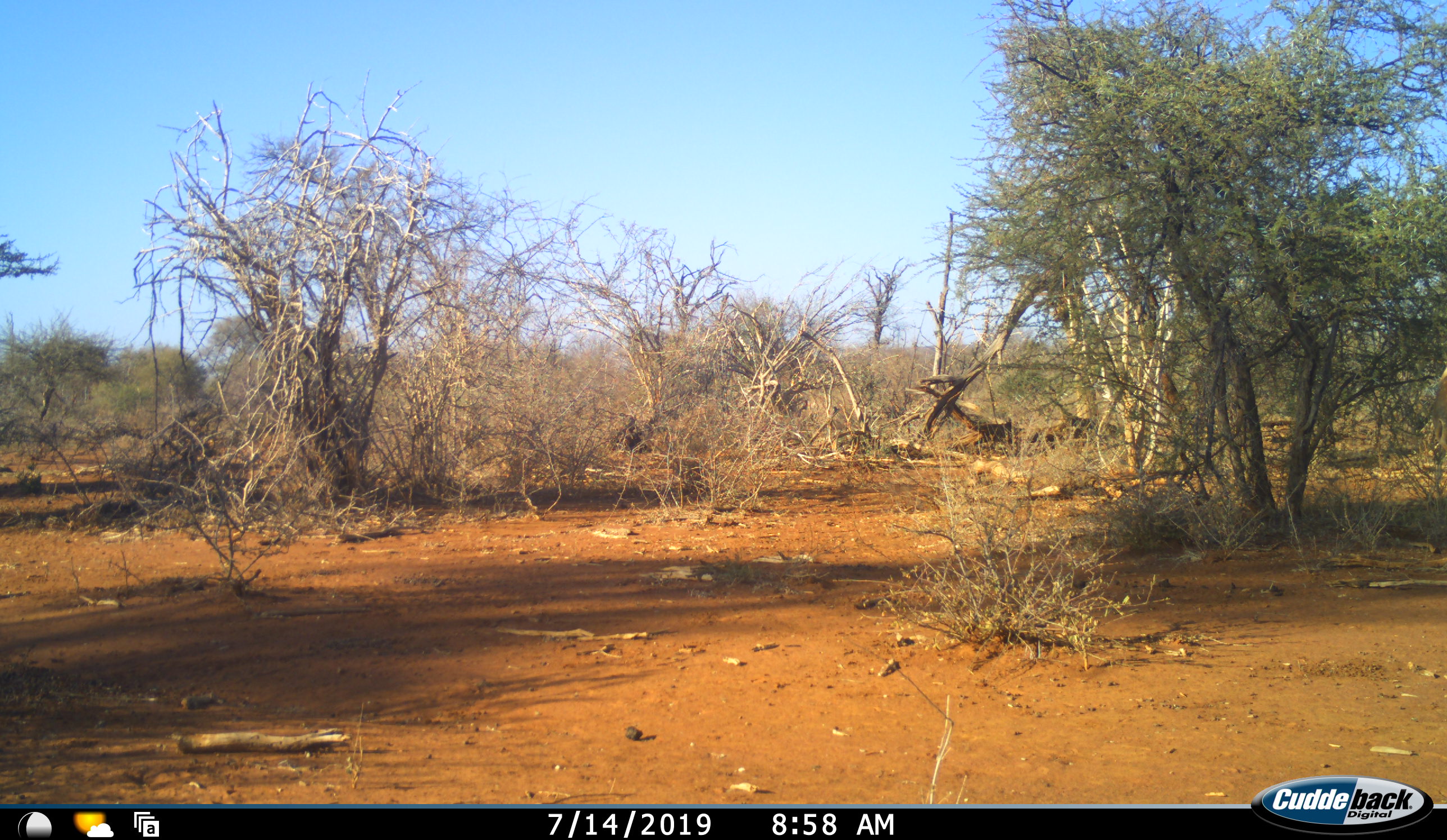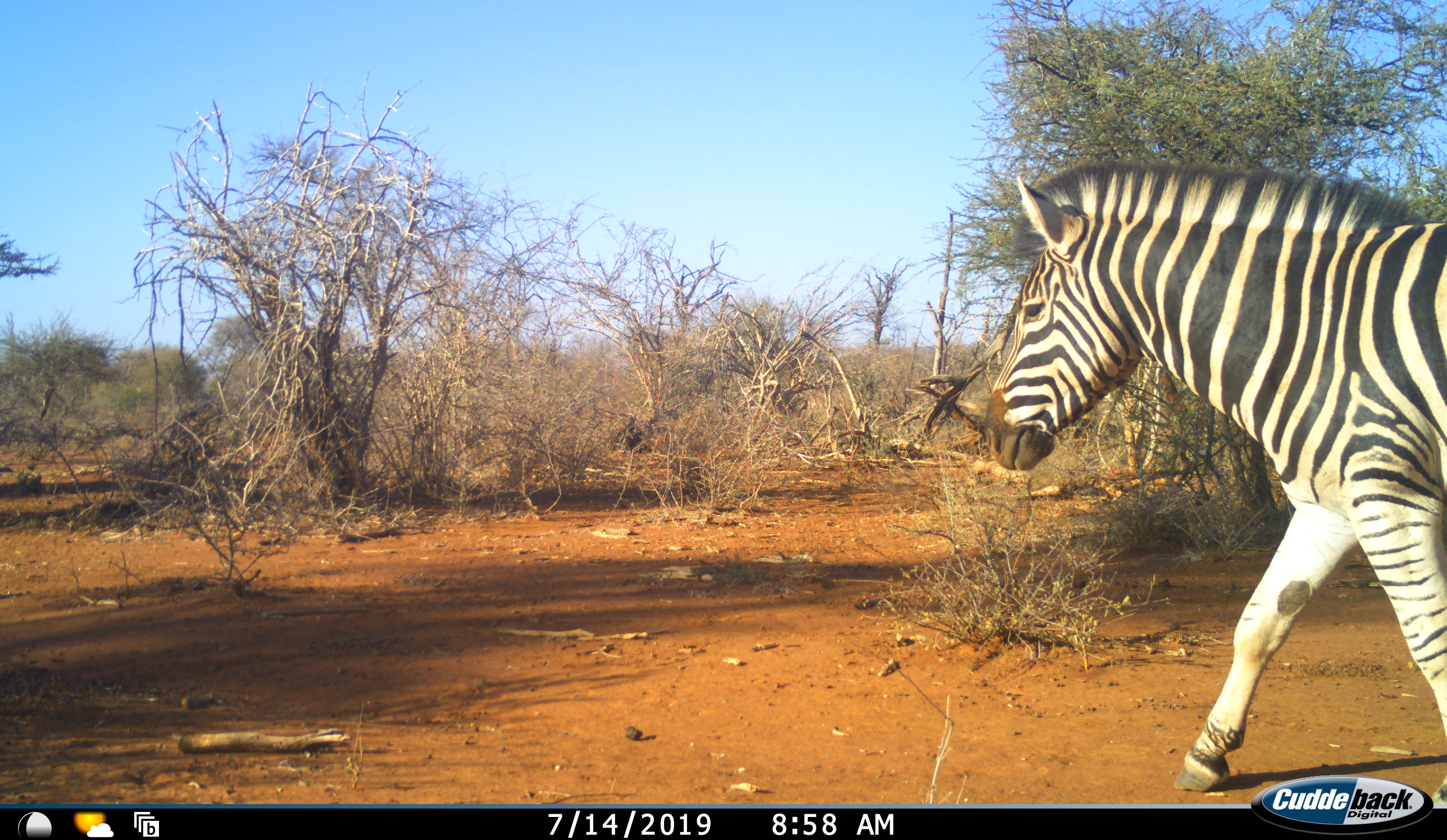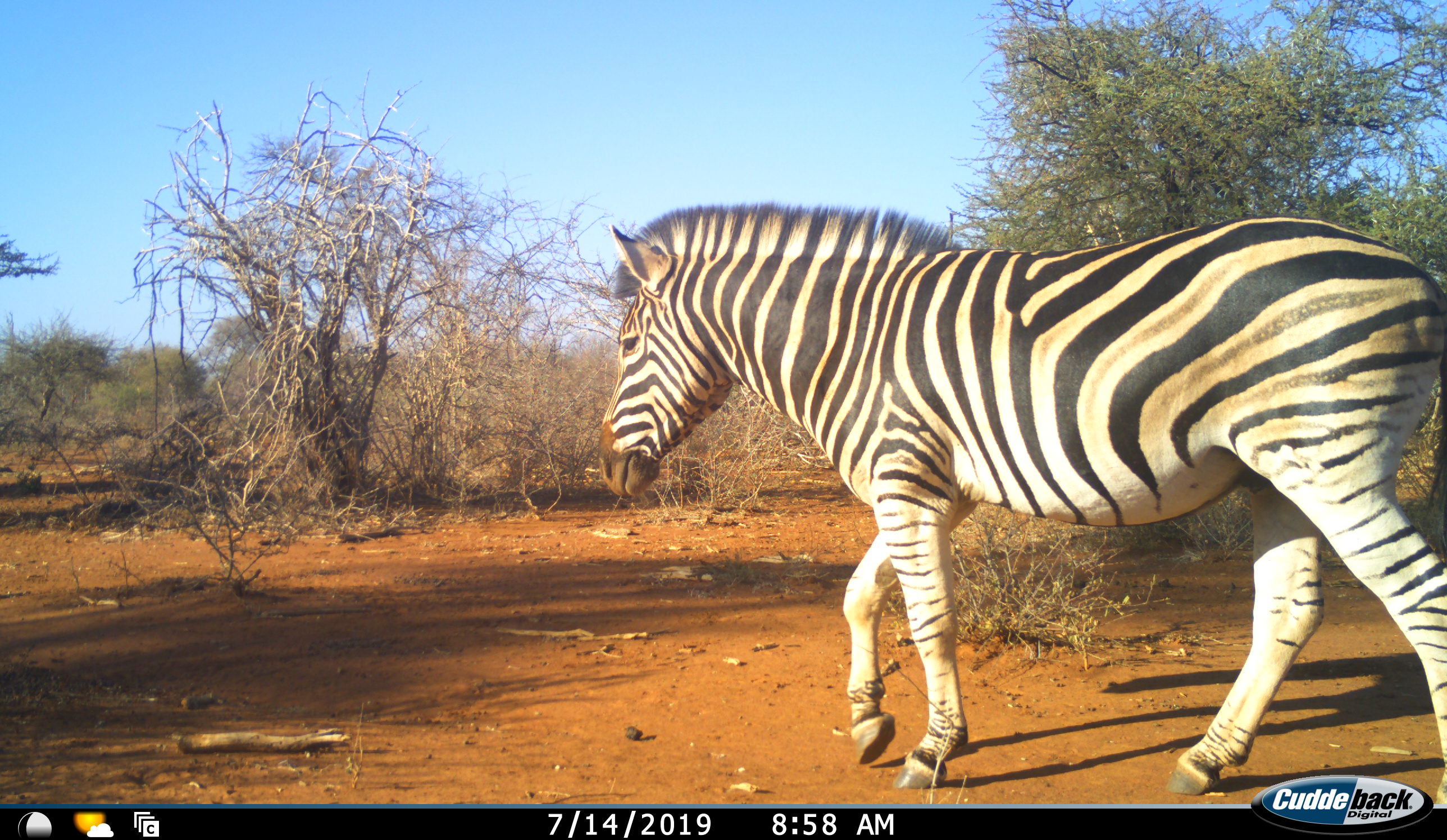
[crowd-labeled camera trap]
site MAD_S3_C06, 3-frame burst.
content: unidentified animal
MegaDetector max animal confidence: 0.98